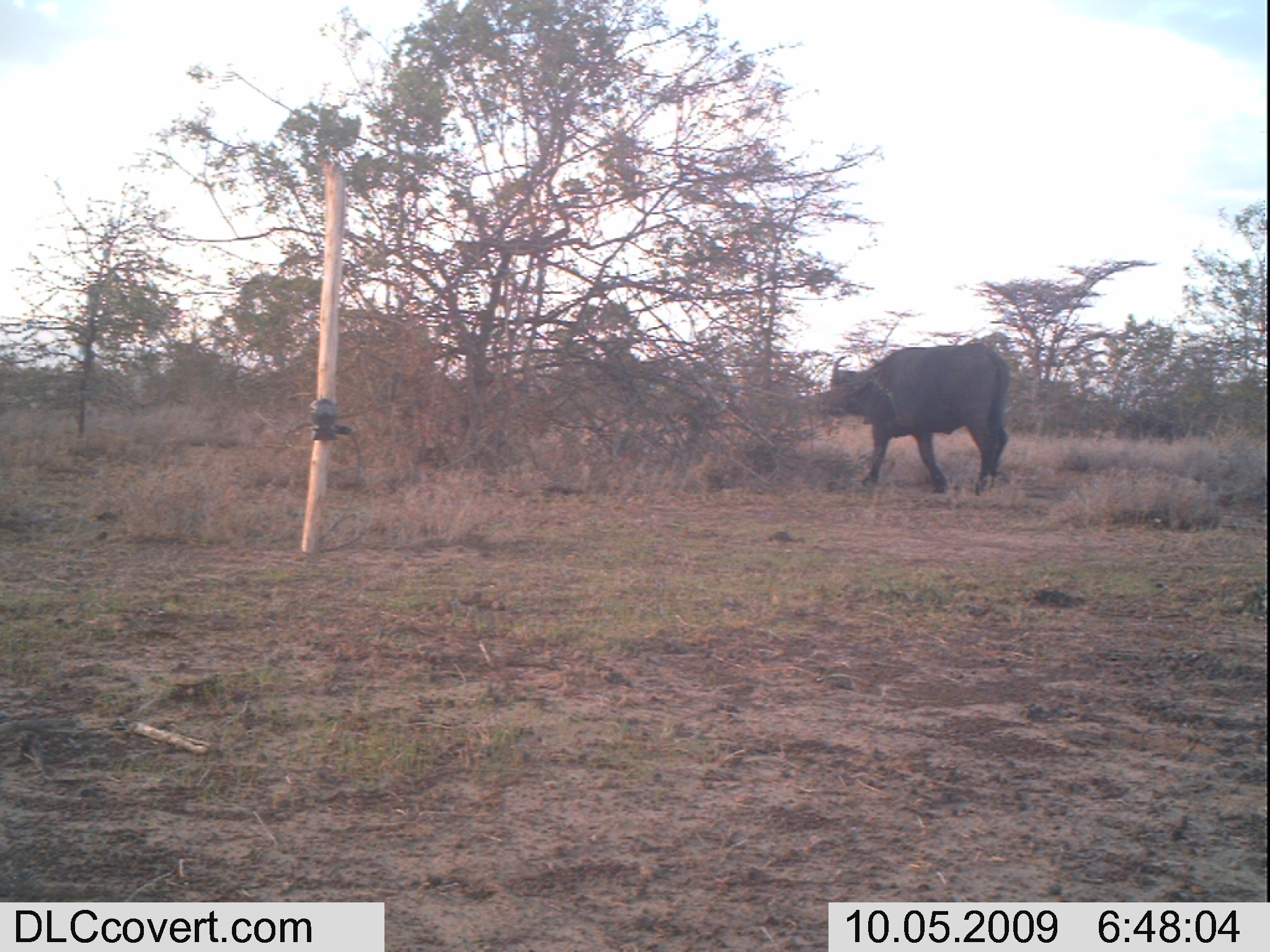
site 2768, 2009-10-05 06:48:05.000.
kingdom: Animalia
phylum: Chordata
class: Mammalia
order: Artiodactyla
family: Bovidae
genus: Syncerus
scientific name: Syncerus caffer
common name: african buffalo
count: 1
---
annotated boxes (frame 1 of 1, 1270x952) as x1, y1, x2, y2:
syncerus caffer: 816, 338, 1012, 496